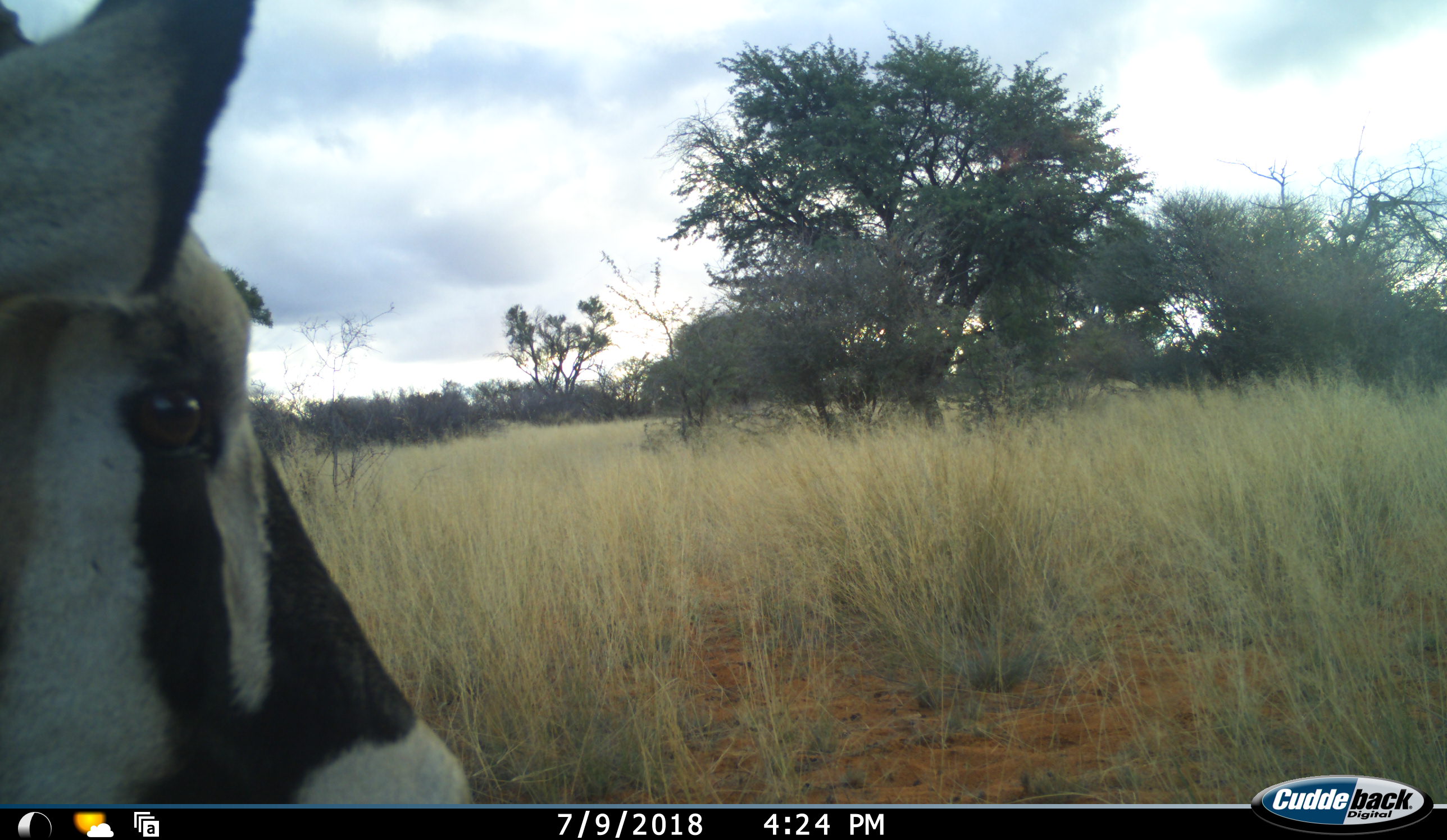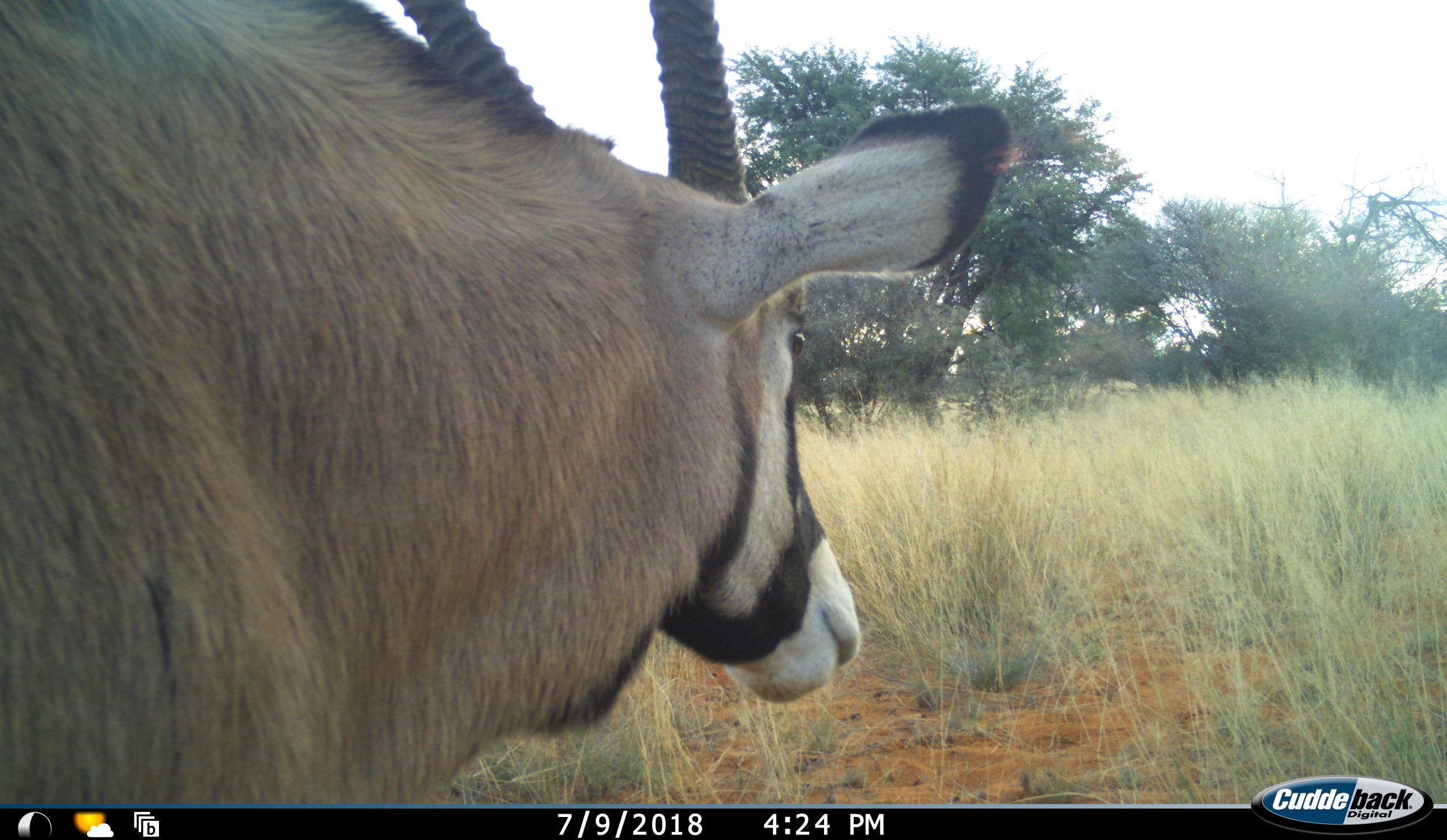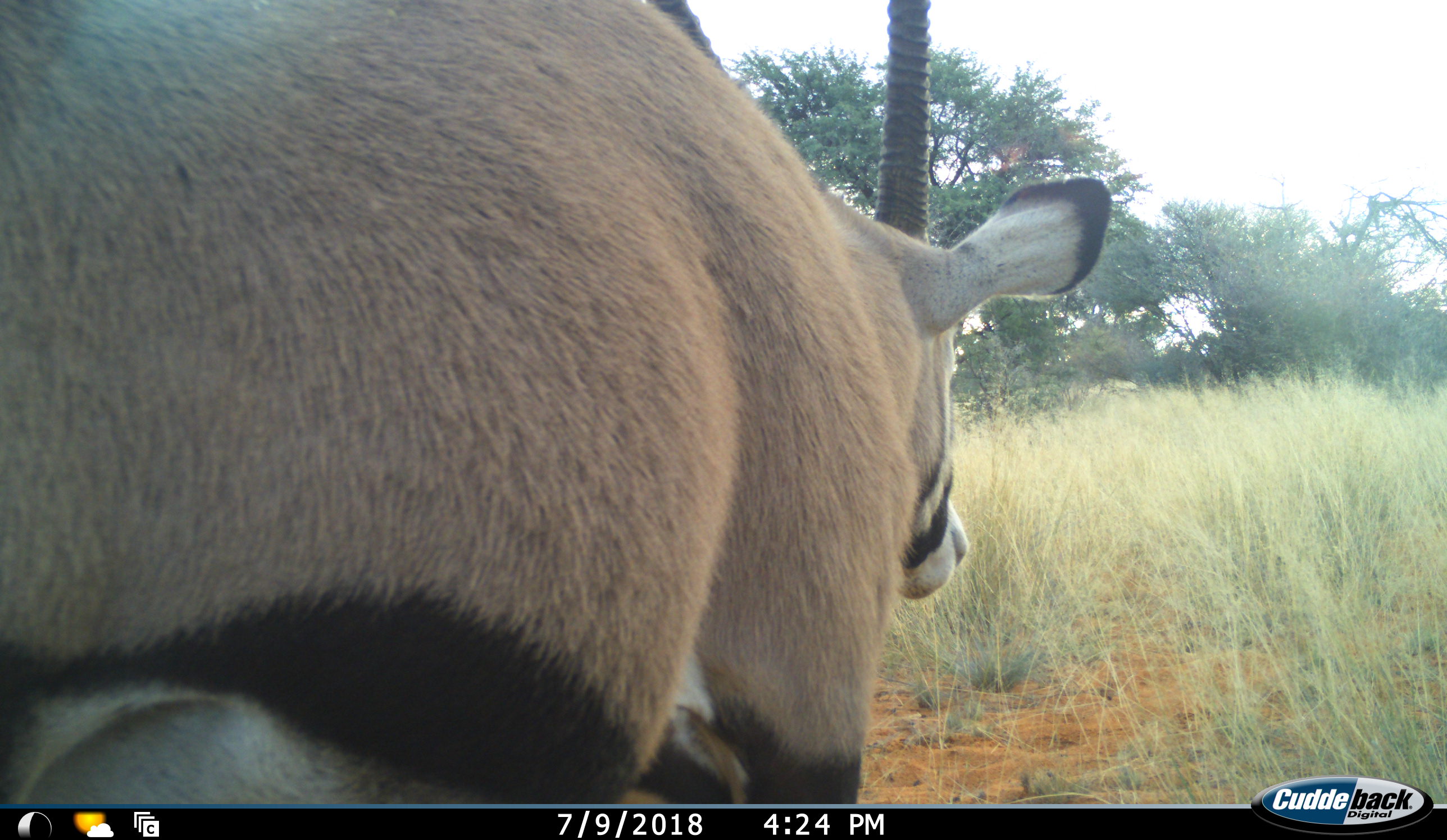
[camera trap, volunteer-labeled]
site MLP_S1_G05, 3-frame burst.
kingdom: Animalia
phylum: Chordata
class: Mammalia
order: Artiodactyla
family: Bovidae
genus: Oryx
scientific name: Oryx gazella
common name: gemsbok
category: oryx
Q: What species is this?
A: Oryx (gemsbok) (Oryx gazella).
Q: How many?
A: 1.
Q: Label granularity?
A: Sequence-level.